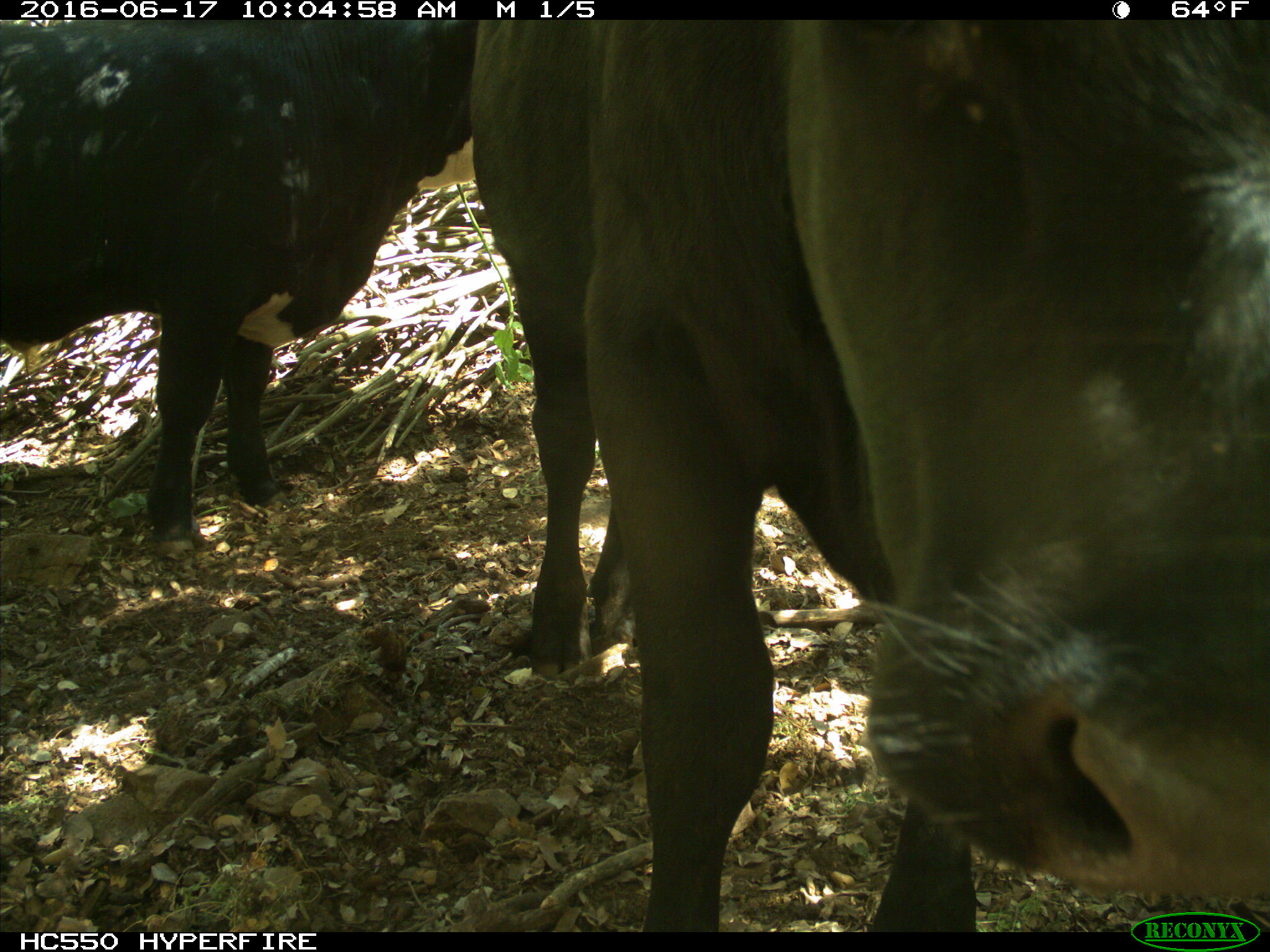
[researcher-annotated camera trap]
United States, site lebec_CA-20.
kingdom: Animalia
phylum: Chordata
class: Mammalia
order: Artiodactyla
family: Bovidae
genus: Bos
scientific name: Bos taurus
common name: domestic cow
Bos taurus (domestic cow).